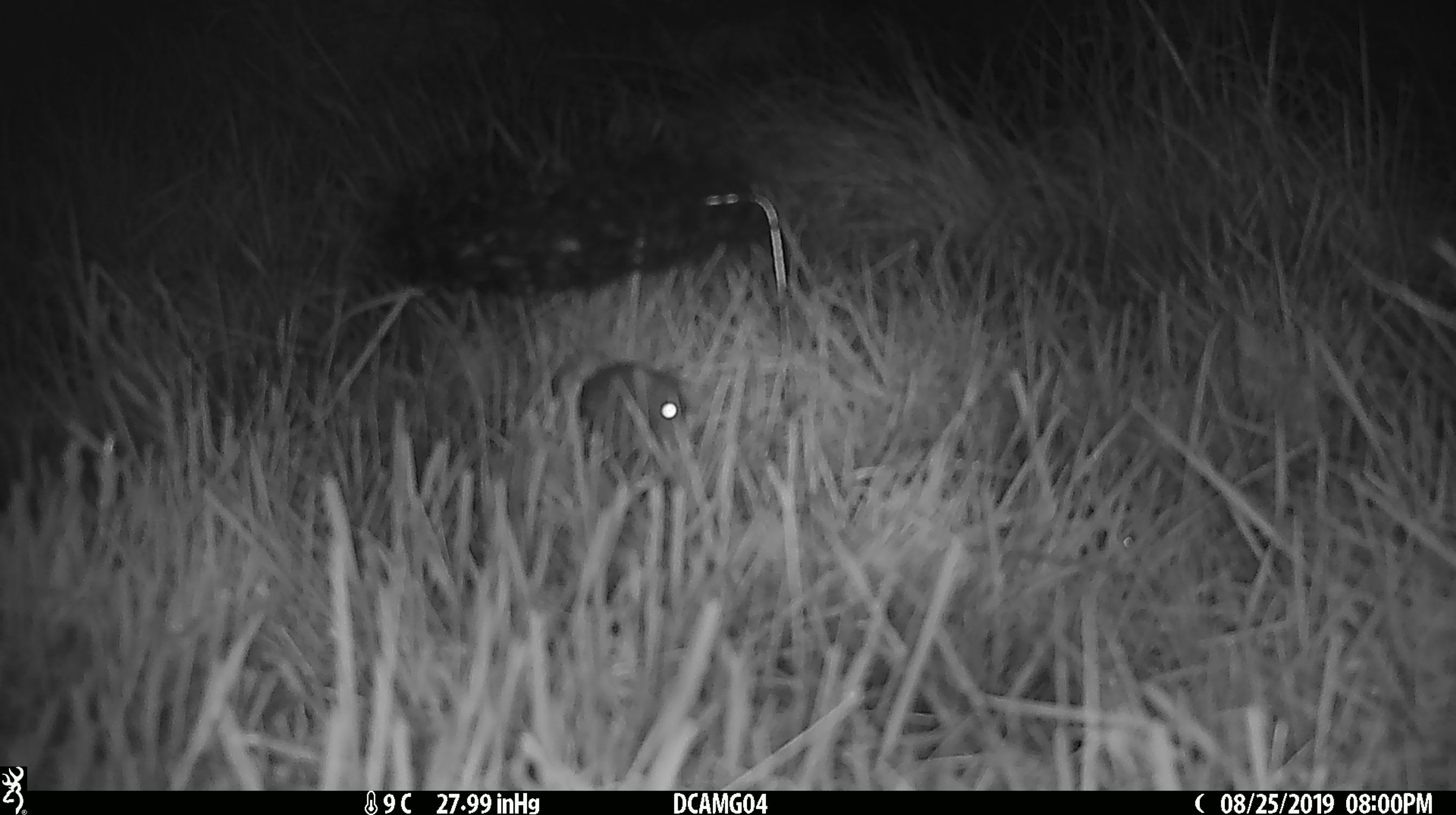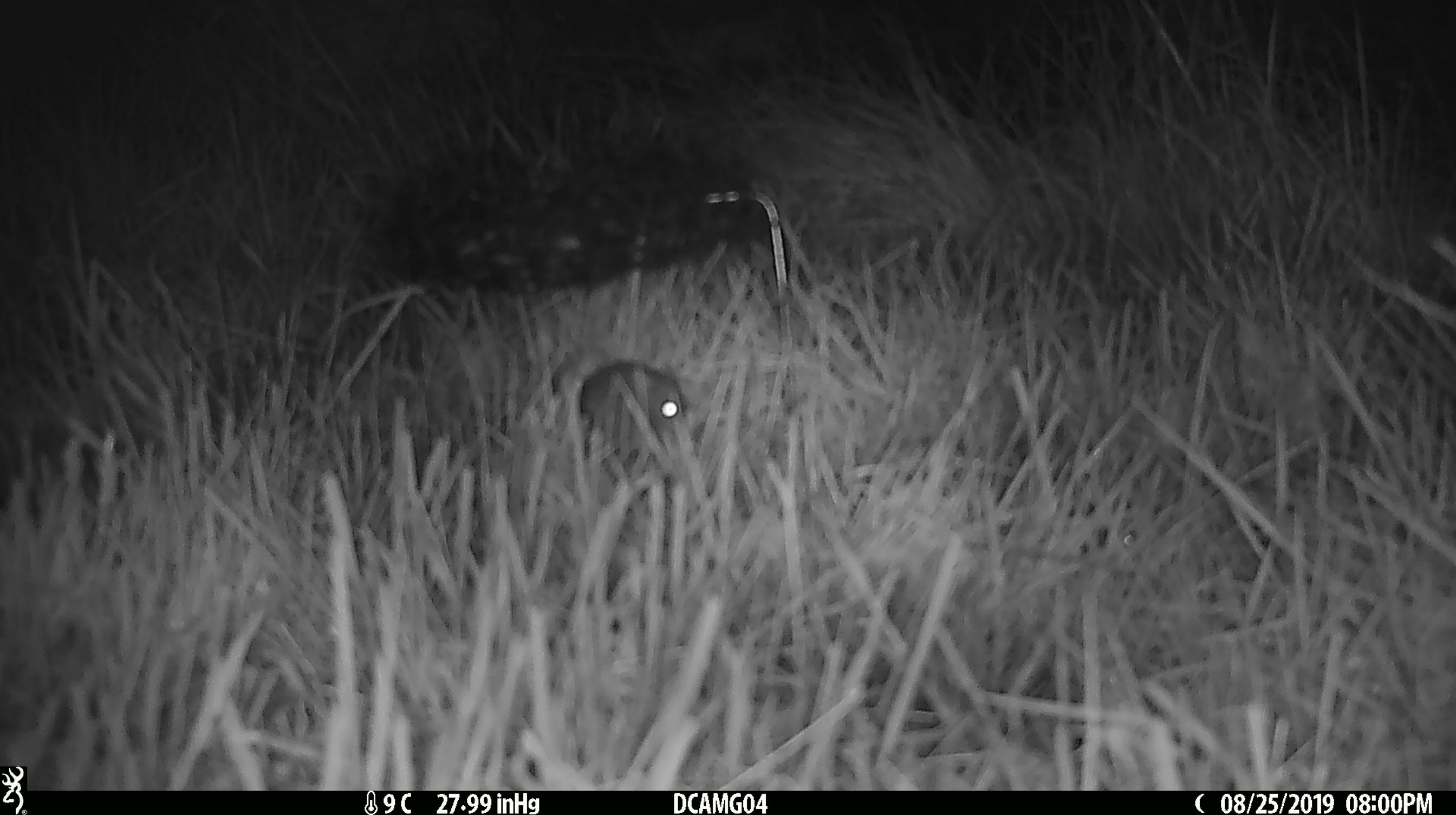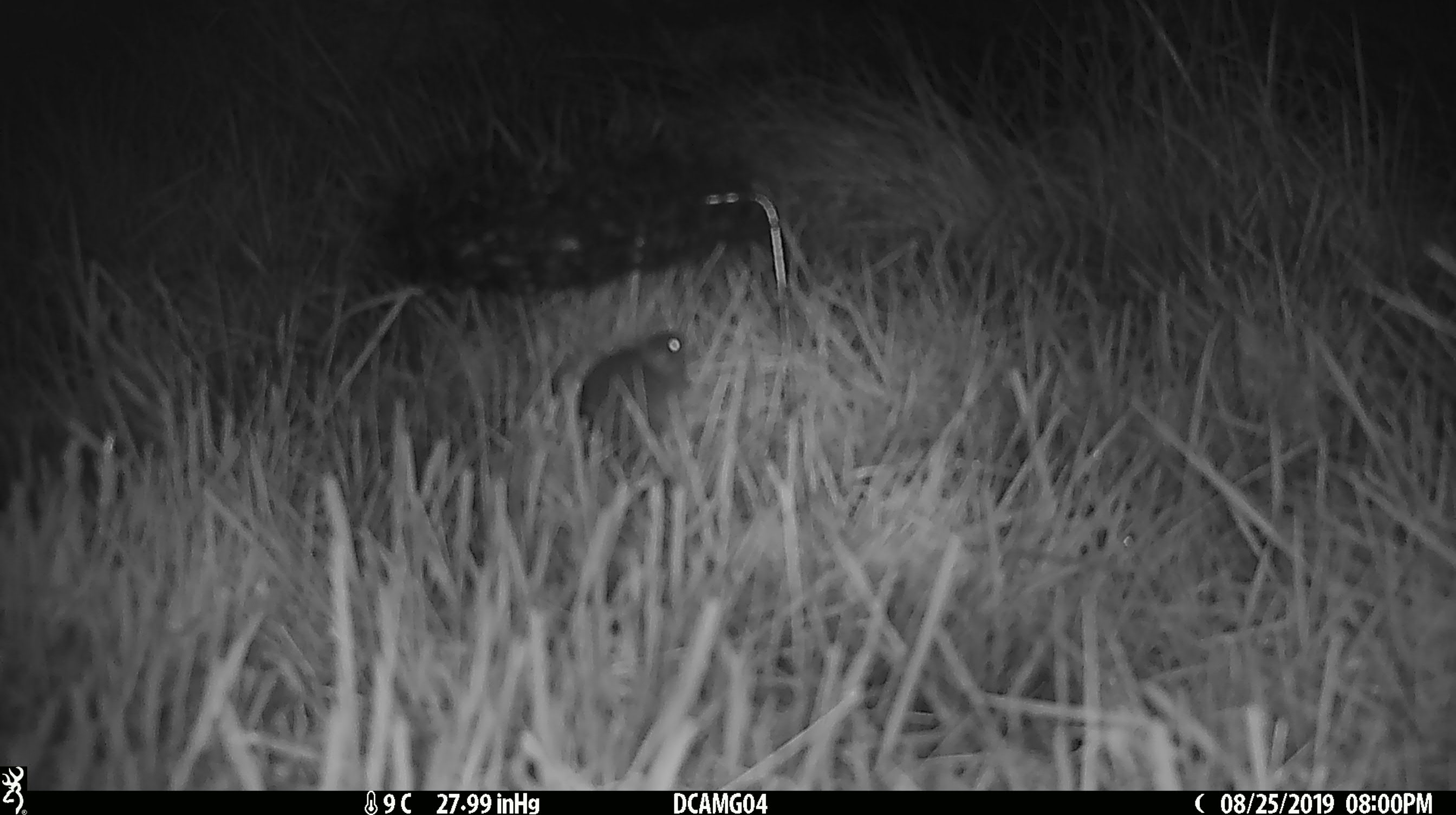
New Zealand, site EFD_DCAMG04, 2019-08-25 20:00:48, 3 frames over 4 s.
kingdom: Animalia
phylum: Chordata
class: Mammalia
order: Rodentia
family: Muridae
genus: Mus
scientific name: Mus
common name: mouse